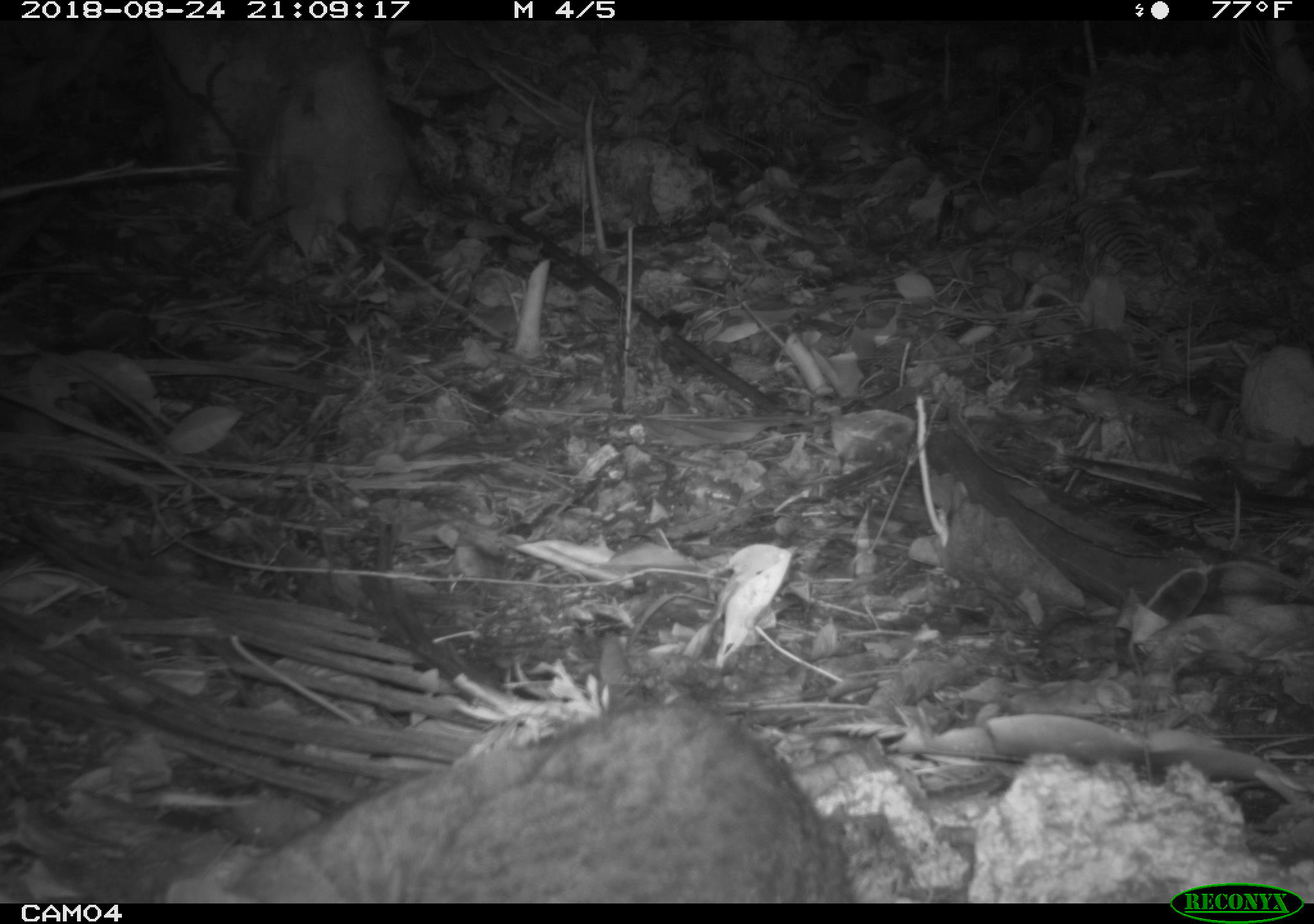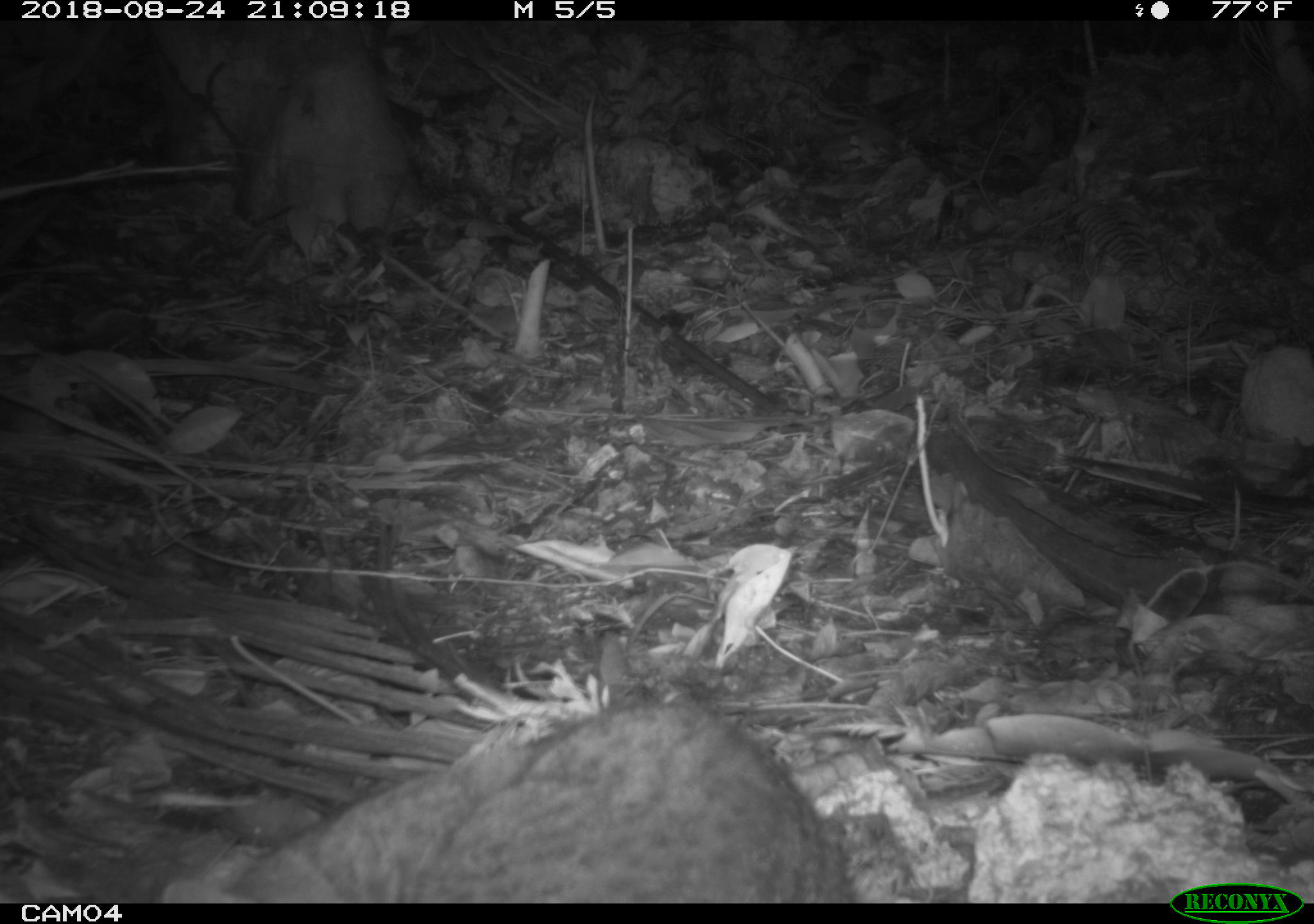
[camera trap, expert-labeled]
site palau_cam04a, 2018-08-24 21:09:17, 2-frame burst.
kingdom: Animalia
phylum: Chordata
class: Mammalia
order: Carnivora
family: Felidae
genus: Felis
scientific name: Felis catus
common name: cat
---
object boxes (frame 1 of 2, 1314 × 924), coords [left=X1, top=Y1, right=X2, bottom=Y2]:
cat: [left=156, top=687, right=874, bottom=900]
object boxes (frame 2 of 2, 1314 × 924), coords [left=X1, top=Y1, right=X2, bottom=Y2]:
cat: [left=144, top=681, right=866, bottom=900]